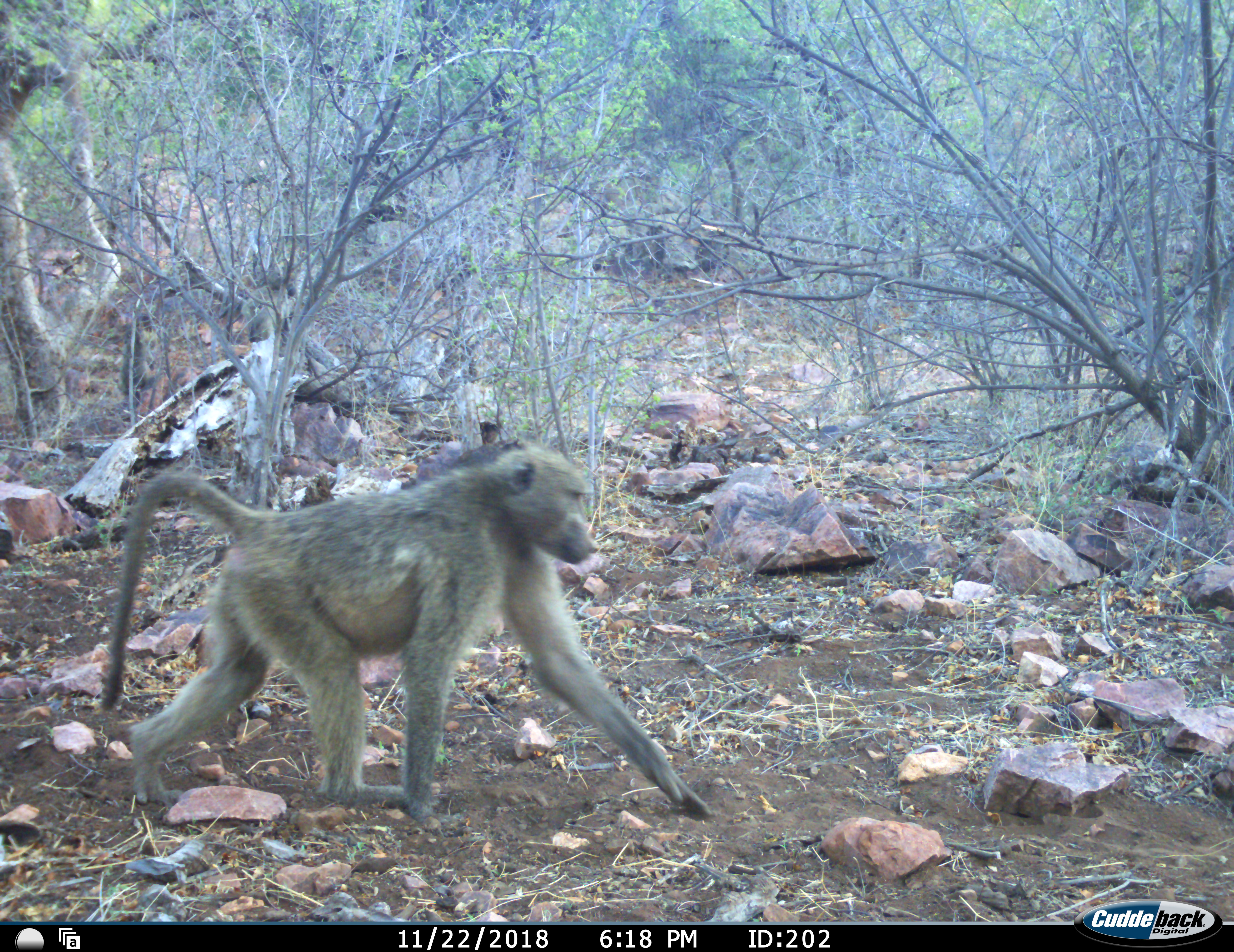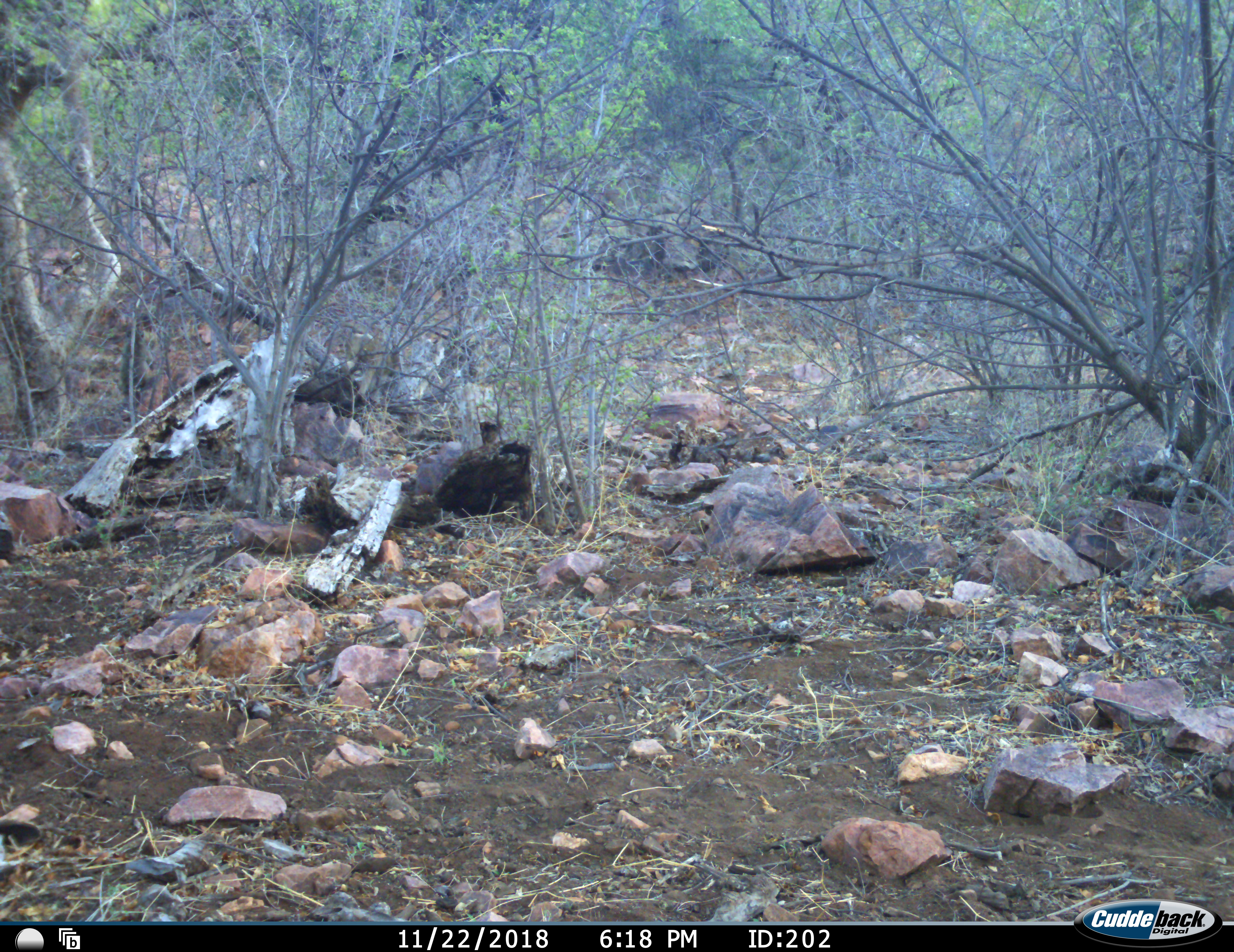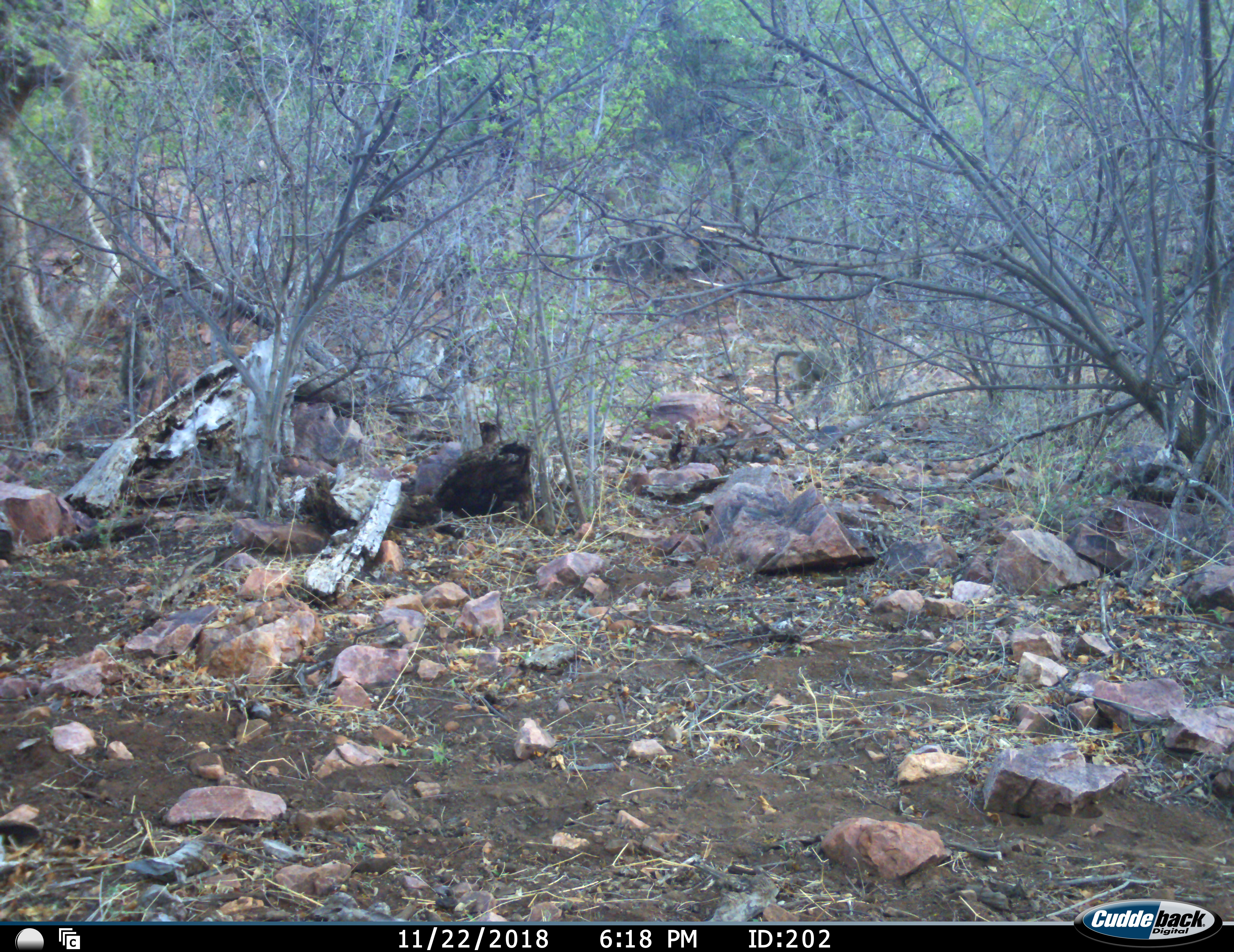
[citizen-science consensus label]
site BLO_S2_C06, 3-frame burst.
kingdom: Animalia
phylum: Chordata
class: Mammalia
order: Primates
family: Cercopithecidae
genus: Papio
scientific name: Papio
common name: baboon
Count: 2.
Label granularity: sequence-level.